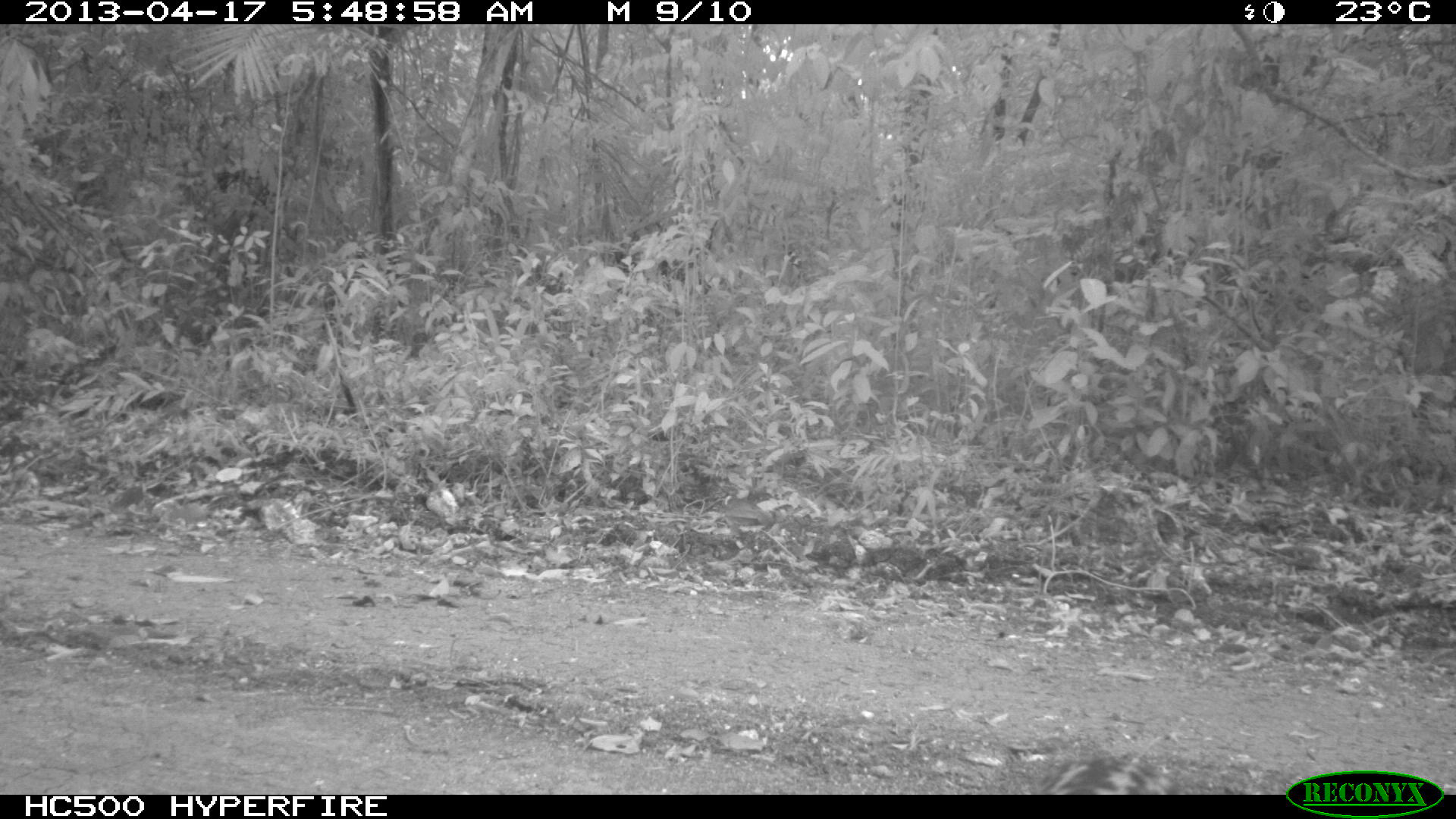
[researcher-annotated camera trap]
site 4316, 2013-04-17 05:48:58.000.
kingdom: Animalia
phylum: Chordata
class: Mammalia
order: Carnivora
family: Felidae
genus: Leopardus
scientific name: Leopardus pardalis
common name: ocelot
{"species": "Leopardus pardalis (ocelot)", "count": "1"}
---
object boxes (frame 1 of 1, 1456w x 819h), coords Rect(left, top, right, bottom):
leopardus pardalis: Rect(1032, 757, 1178, 793)